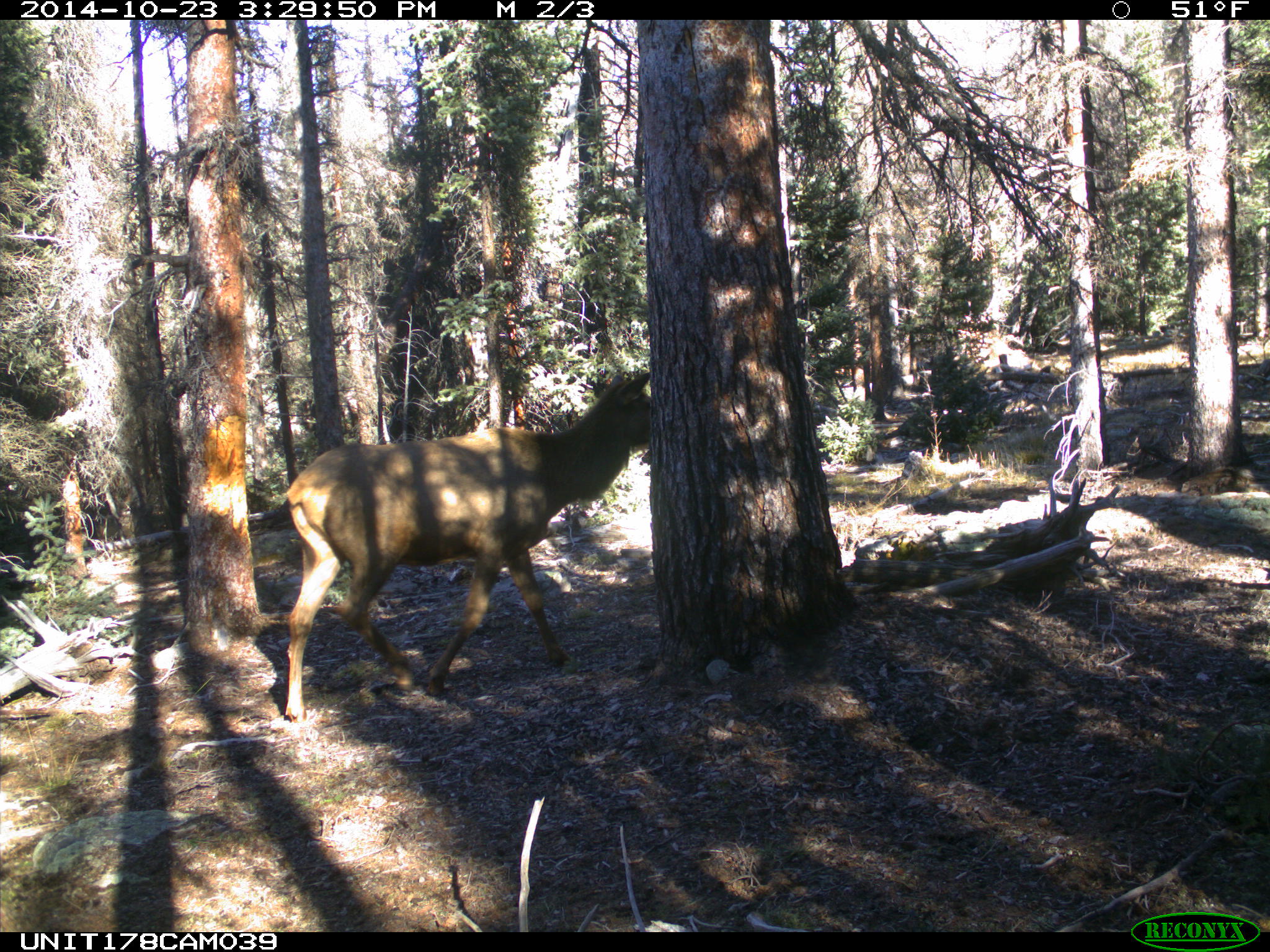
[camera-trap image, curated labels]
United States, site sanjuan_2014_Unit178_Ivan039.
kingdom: Animalia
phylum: Chordata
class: Mammalia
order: Artiodactyla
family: Cervidae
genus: Cervus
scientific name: Cervus elaphus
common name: red deer